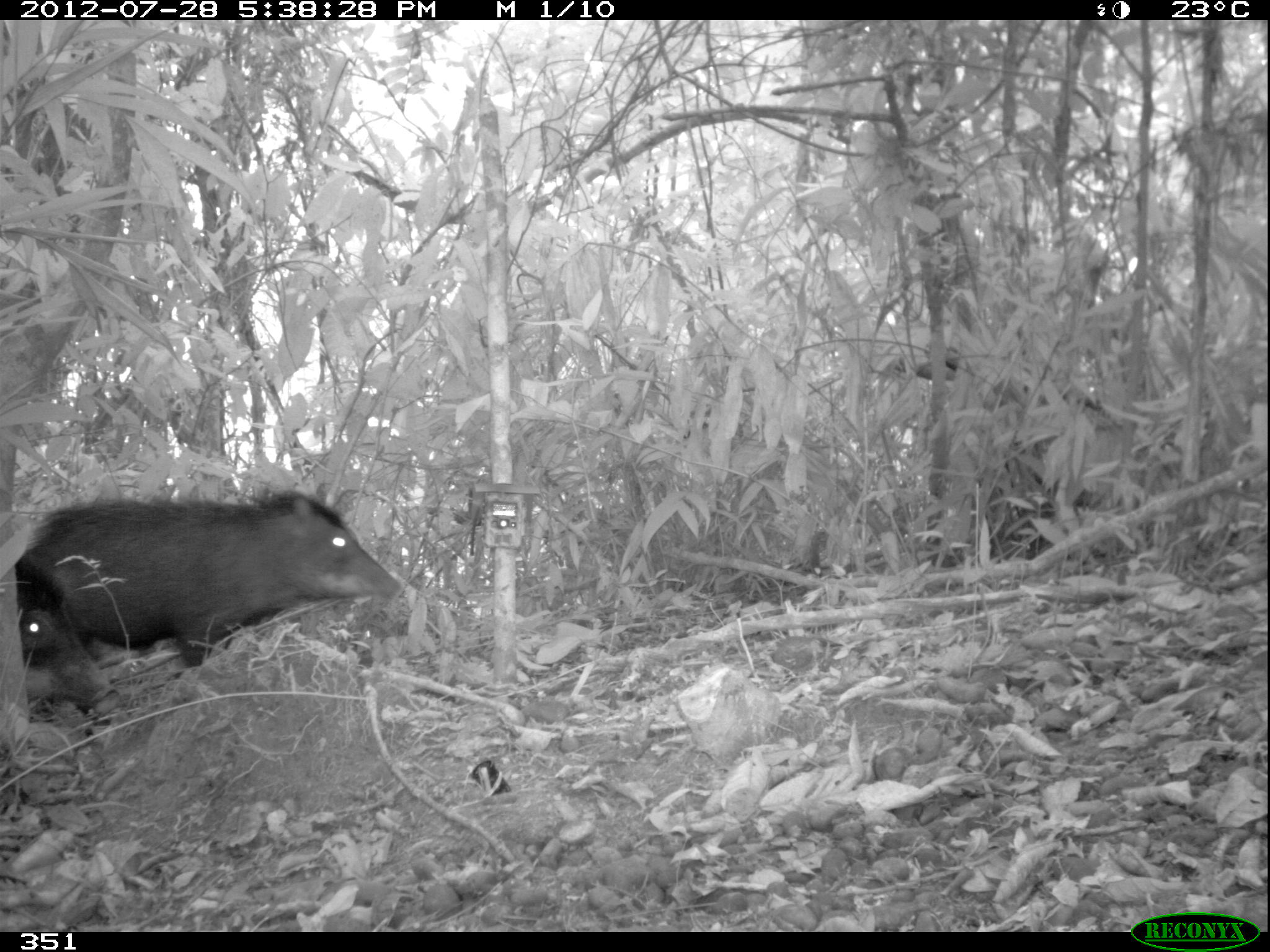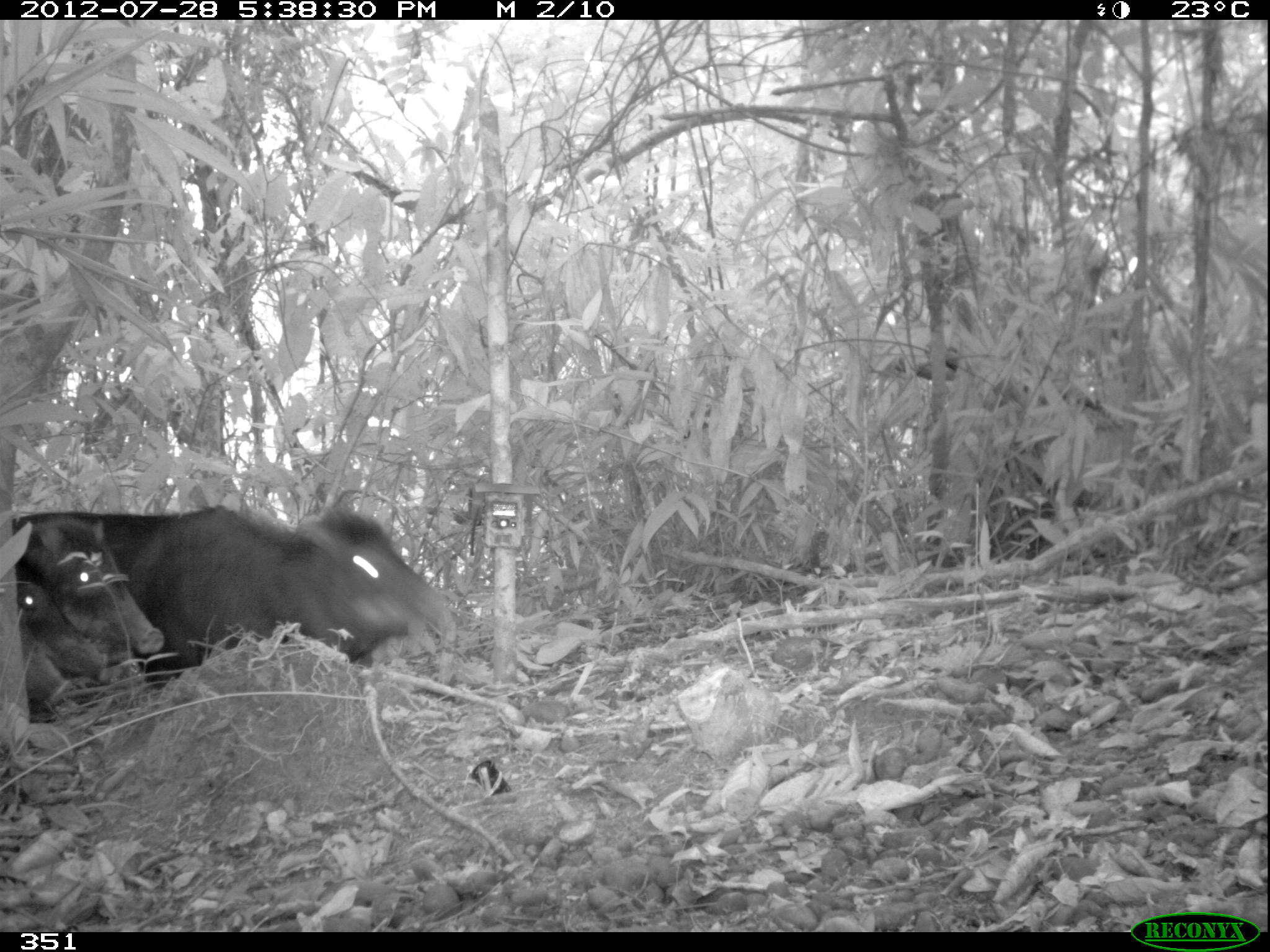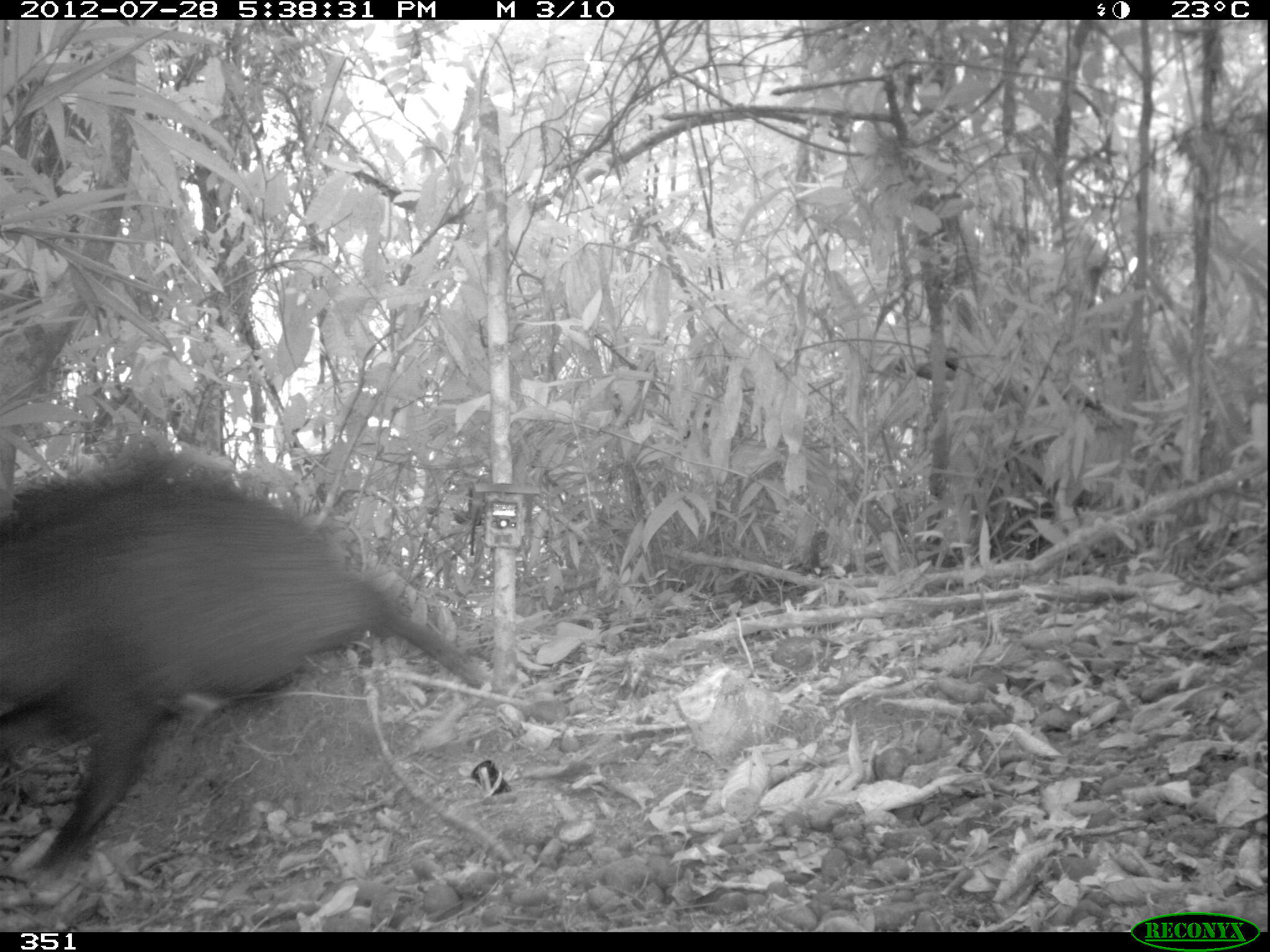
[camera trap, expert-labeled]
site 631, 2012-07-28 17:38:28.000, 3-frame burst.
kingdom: Animalia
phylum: Chordata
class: Mammalia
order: Artiodactyla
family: Tayassuidae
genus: Tayassu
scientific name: Tayassu pecari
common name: white-lipped peccary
Tayassu pecari (white-lipped peccary).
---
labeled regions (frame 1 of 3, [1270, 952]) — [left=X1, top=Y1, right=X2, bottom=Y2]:
tayassu pecari: [left=3, top=485, right=407, bottom=667]; [left=13, top=550, right=124, bottom=719]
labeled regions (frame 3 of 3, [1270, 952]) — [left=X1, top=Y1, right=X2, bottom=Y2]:
tayassu pecari: [left=1, top=471, right=489, bottom=893]